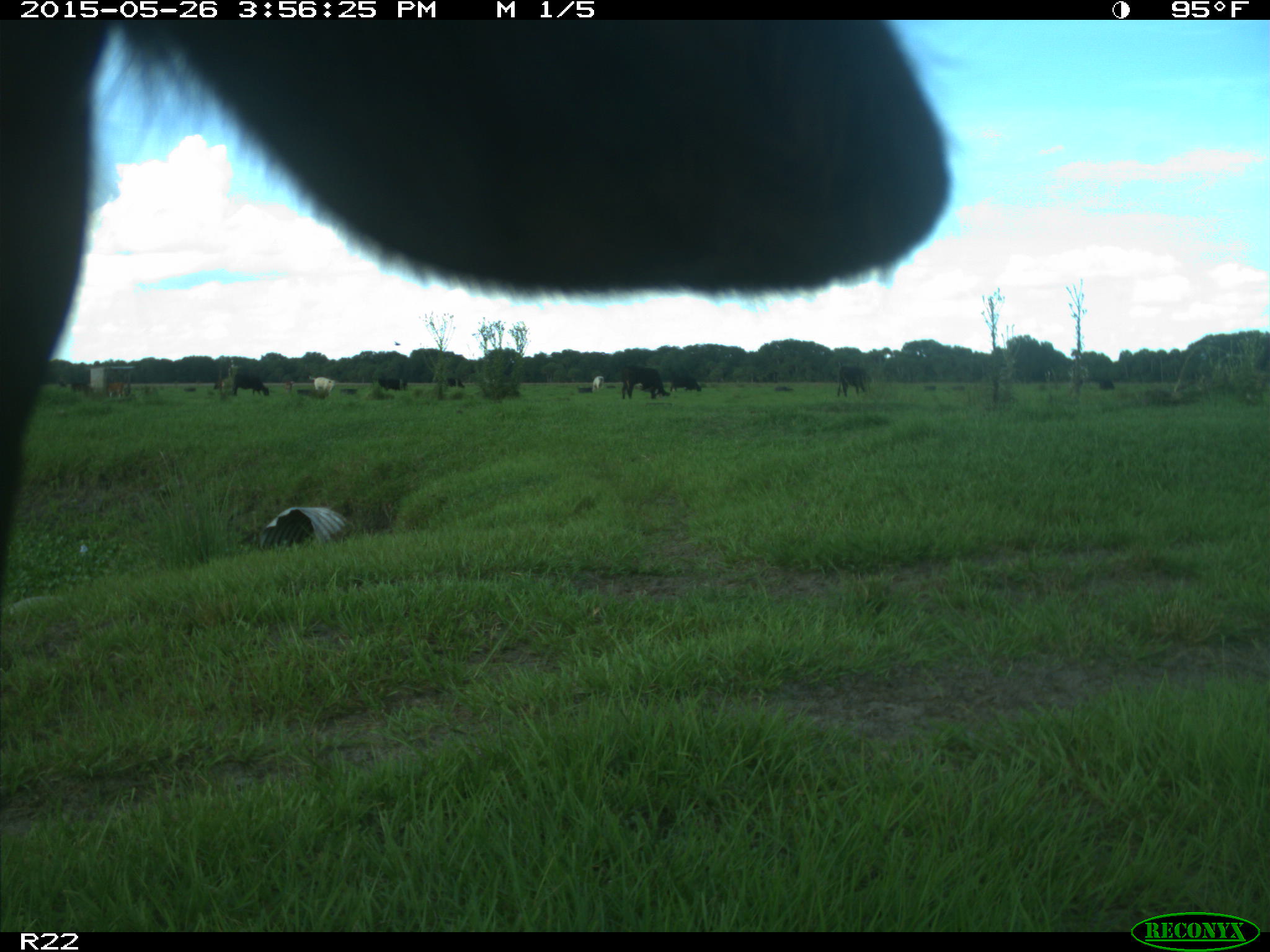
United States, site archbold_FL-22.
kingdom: Animalia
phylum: Chordata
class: Mammalia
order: Artiodactyla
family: Bovidae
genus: Bos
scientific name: Bos taurus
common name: domestic cow